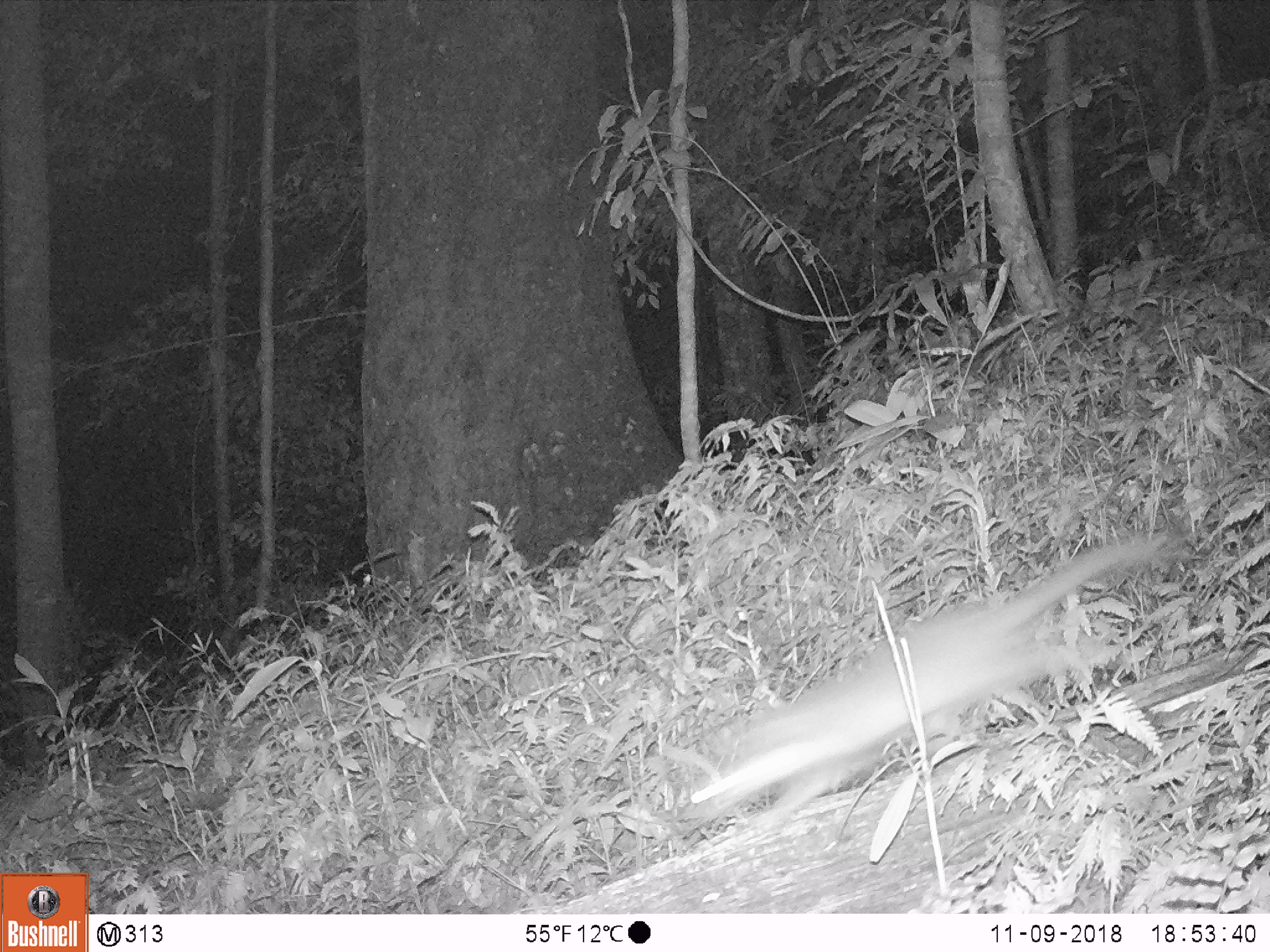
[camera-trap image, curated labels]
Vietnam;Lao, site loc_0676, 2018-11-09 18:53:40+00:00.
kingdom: Animalia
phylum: Chordata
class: Mammalia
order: Carnivora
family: Mustelidae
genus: Melogale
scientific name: Melogale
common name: ferret badger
Ferret badger (Melogale). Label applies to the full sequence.